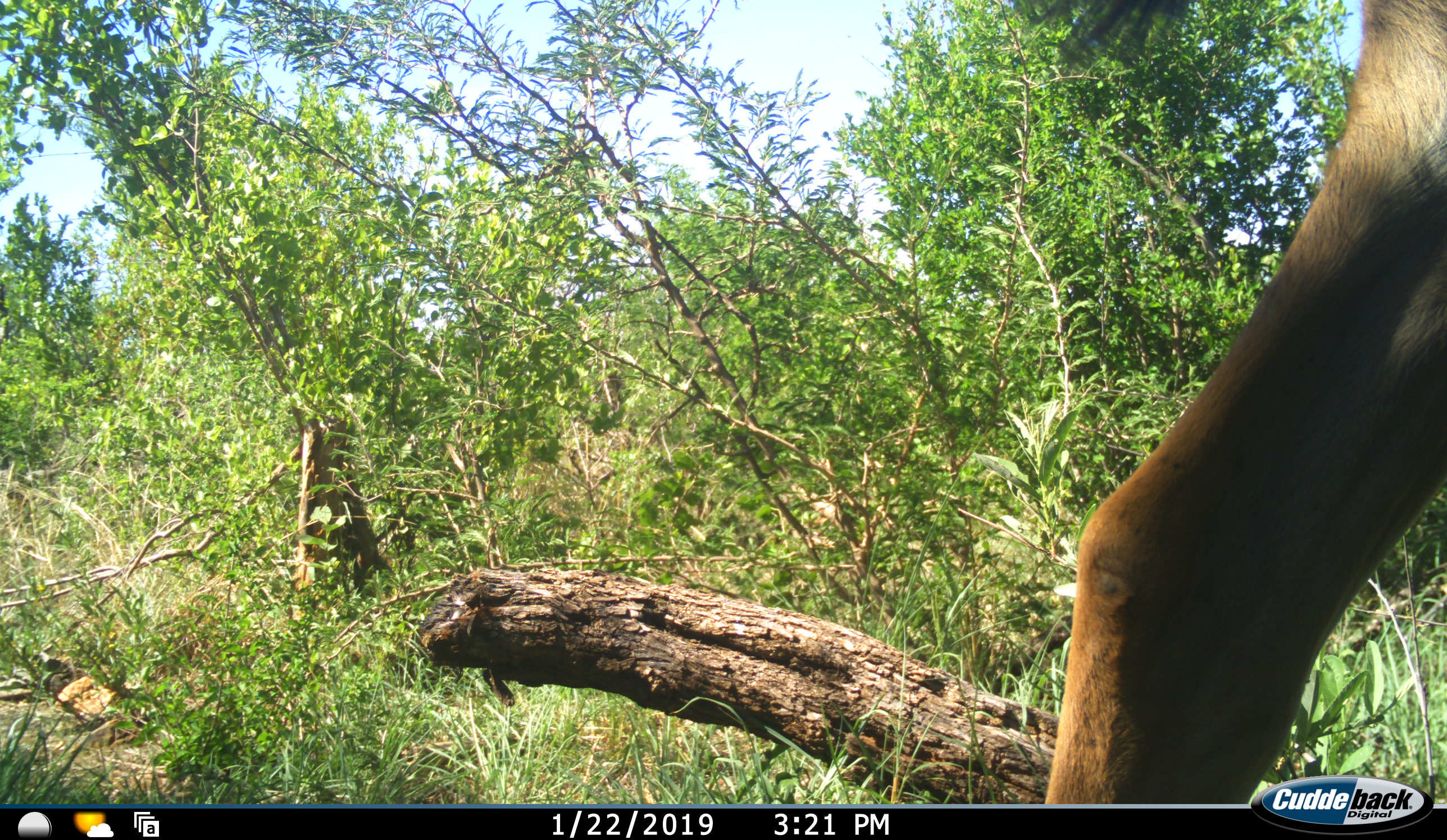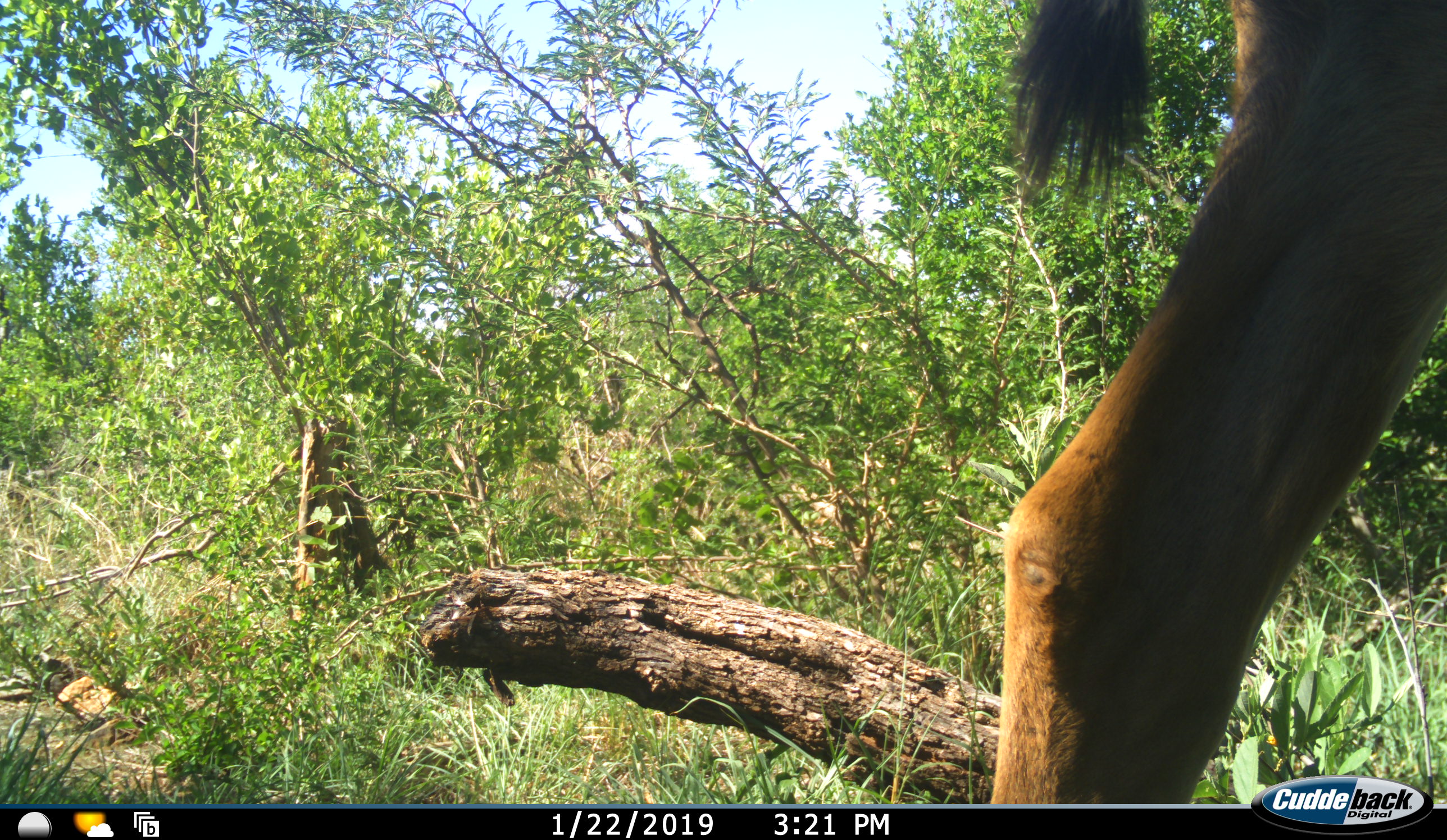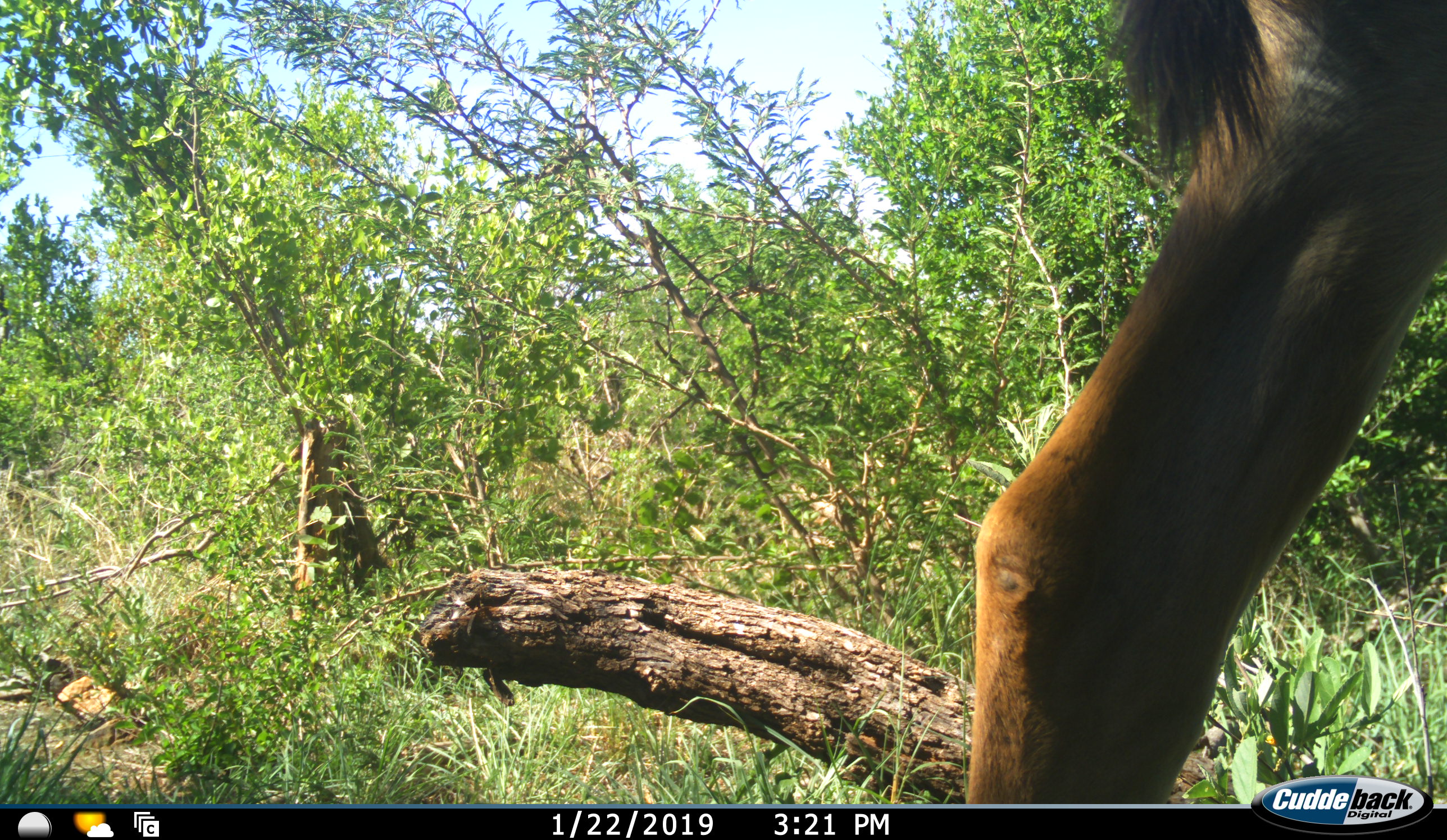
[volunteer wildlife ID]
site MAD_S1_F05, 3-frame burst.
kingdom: Animalia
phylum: Chordata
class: Mammalia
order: Artiodactyla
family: Bovidae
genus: Aepyceros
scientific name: Aepyceros melampus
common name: impala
Impala (Aepyceros melampus), count 1. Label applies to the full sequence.